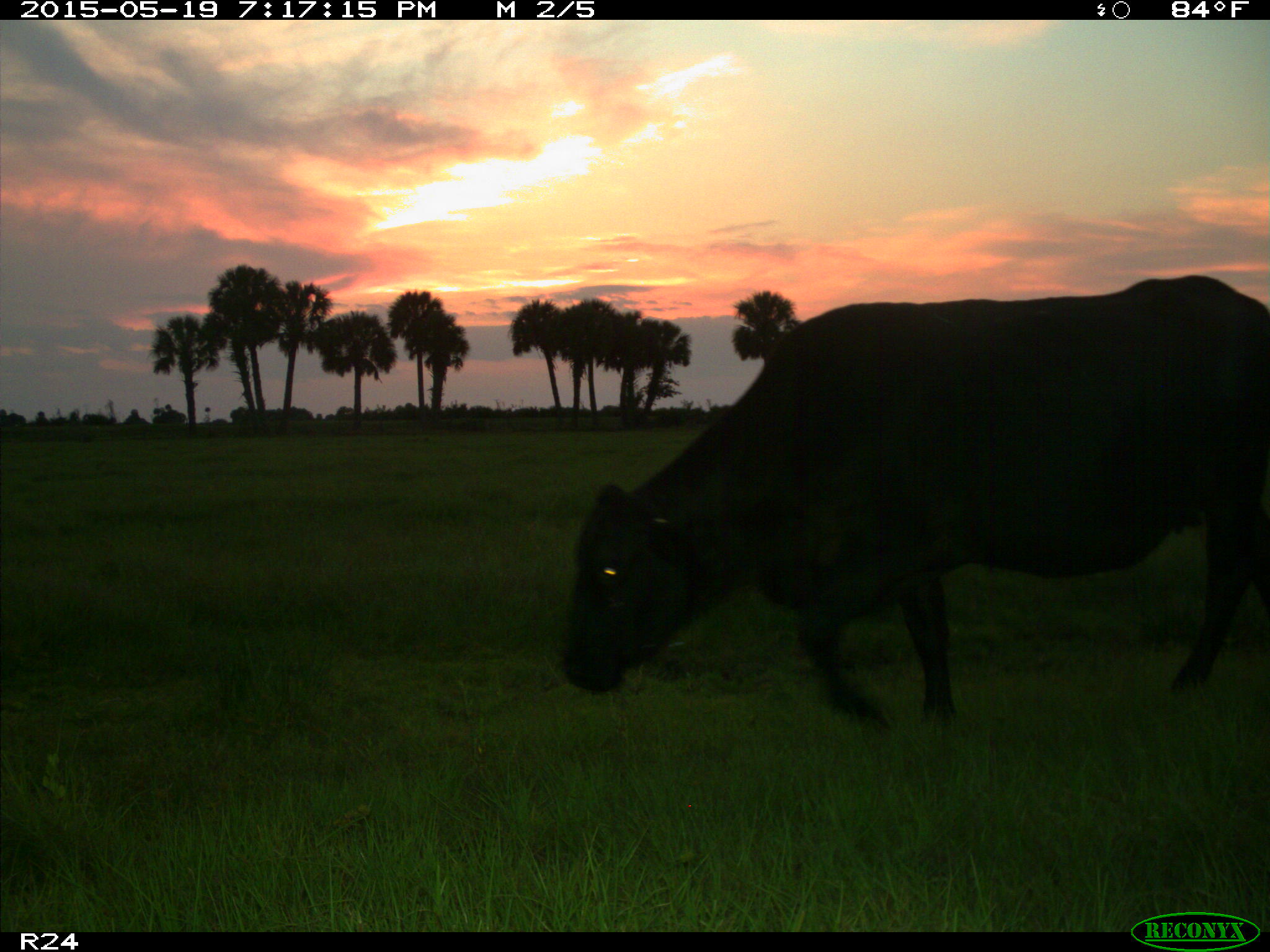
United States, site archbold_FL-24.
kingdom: Animalia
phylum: Chordata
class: Mammalia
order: Artiodactyla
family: Bovidae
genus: Bos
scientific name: Bos taurus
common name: domestic cow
Bos taurus (domestic cow).